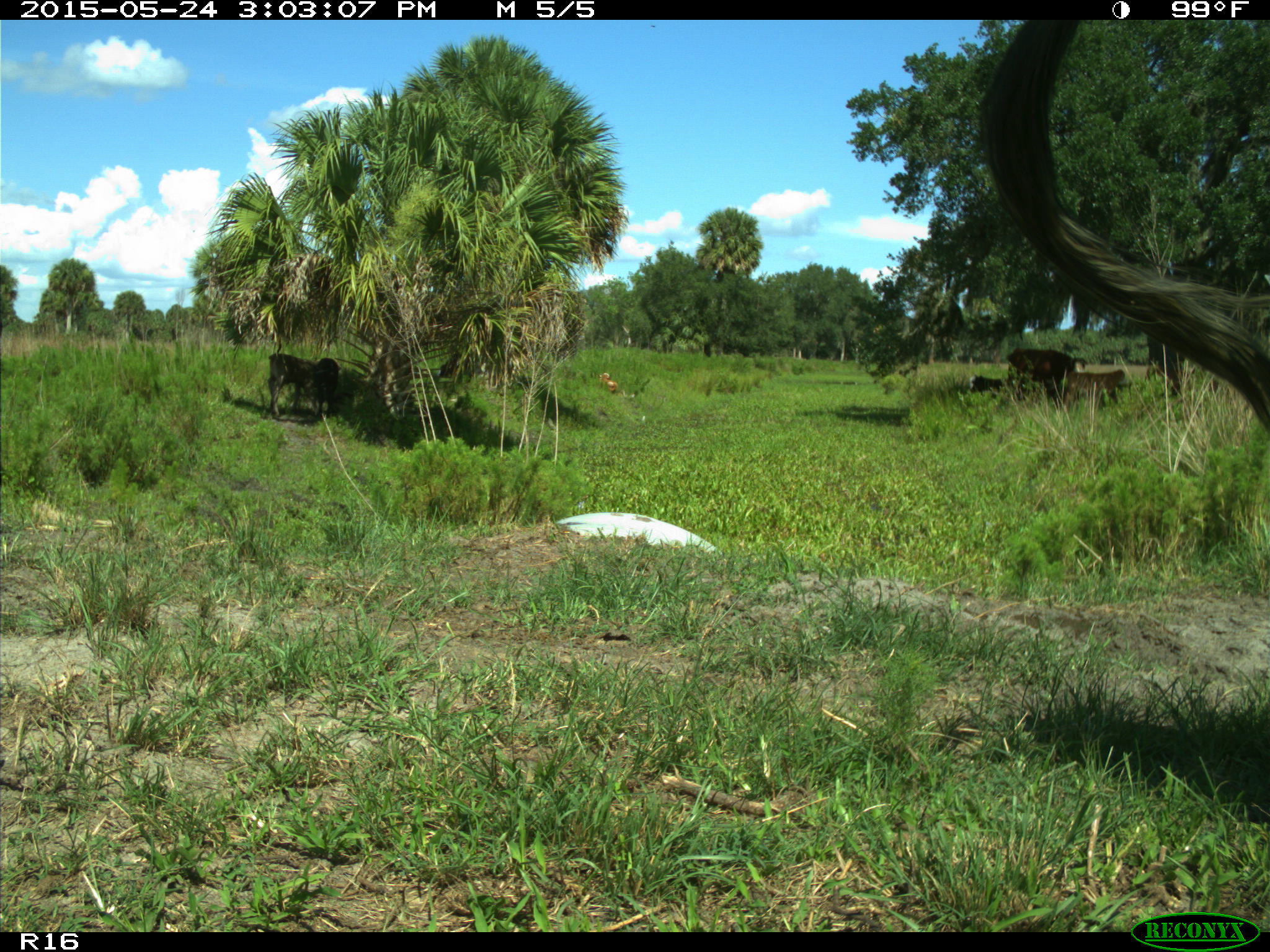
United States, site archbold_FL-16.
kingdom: Animalia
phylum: Chordata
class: Mammalia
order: Artiodactyla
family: Bovidae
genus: Bos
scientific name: Bos taurus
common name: domestic cow